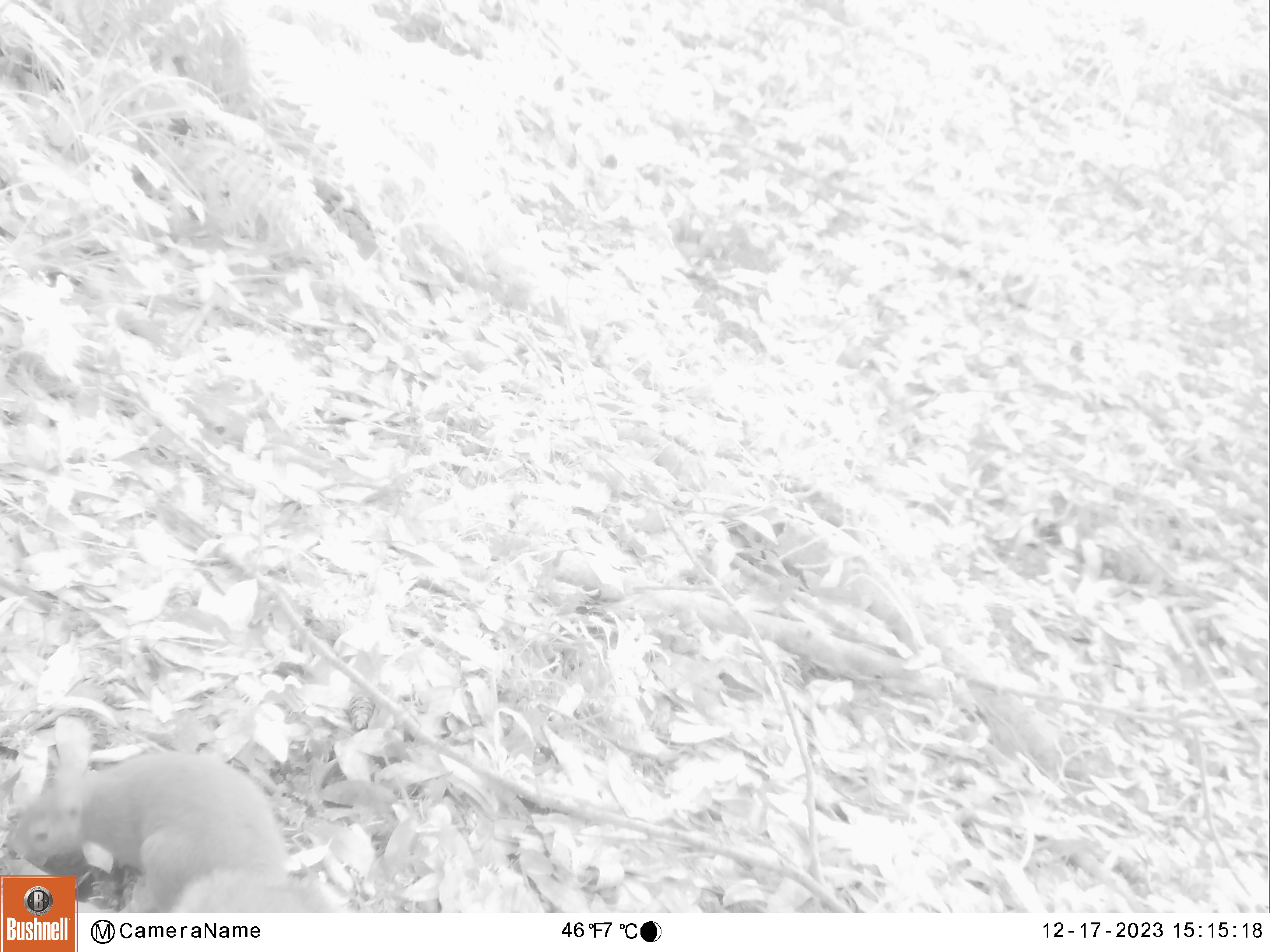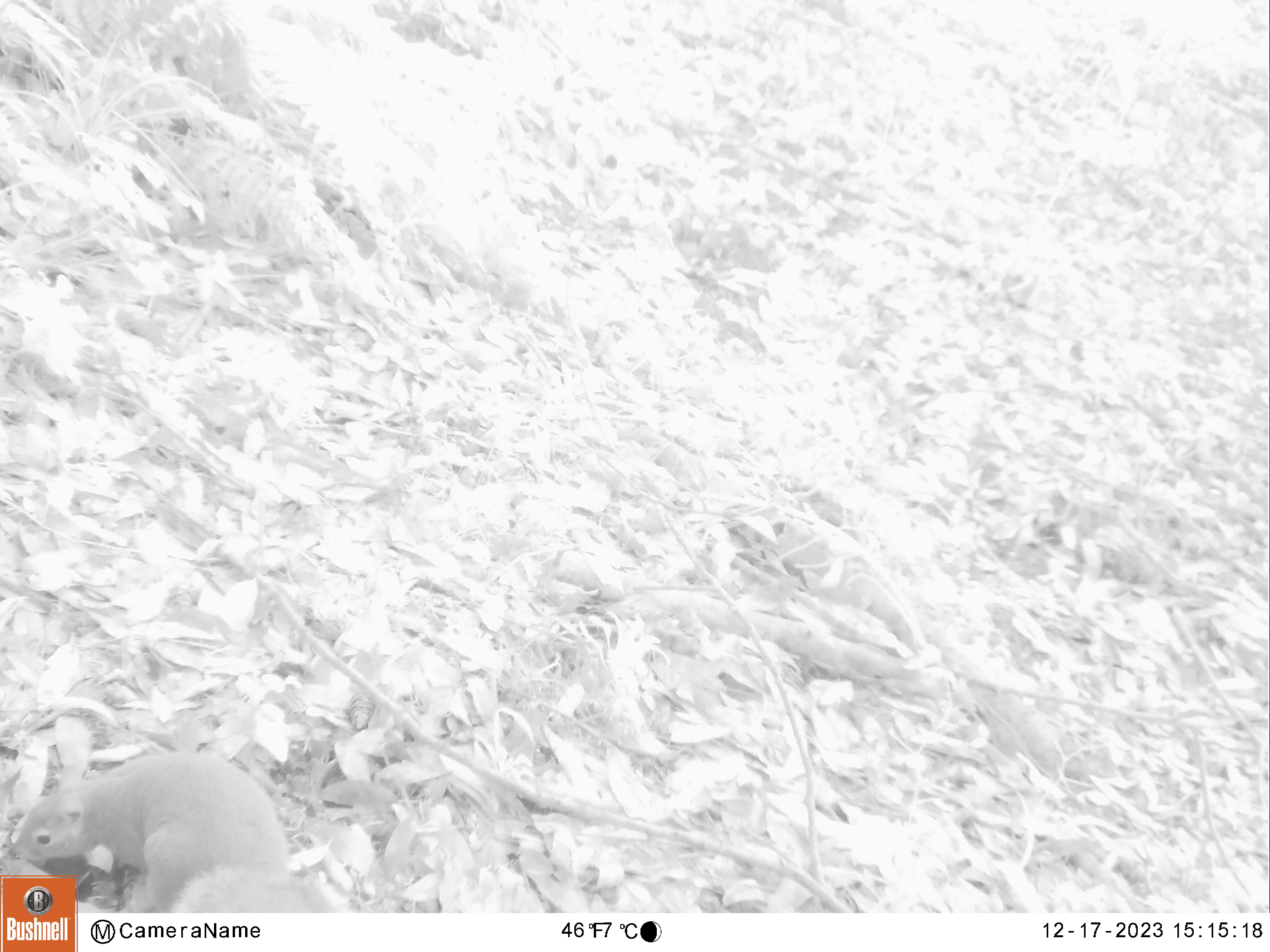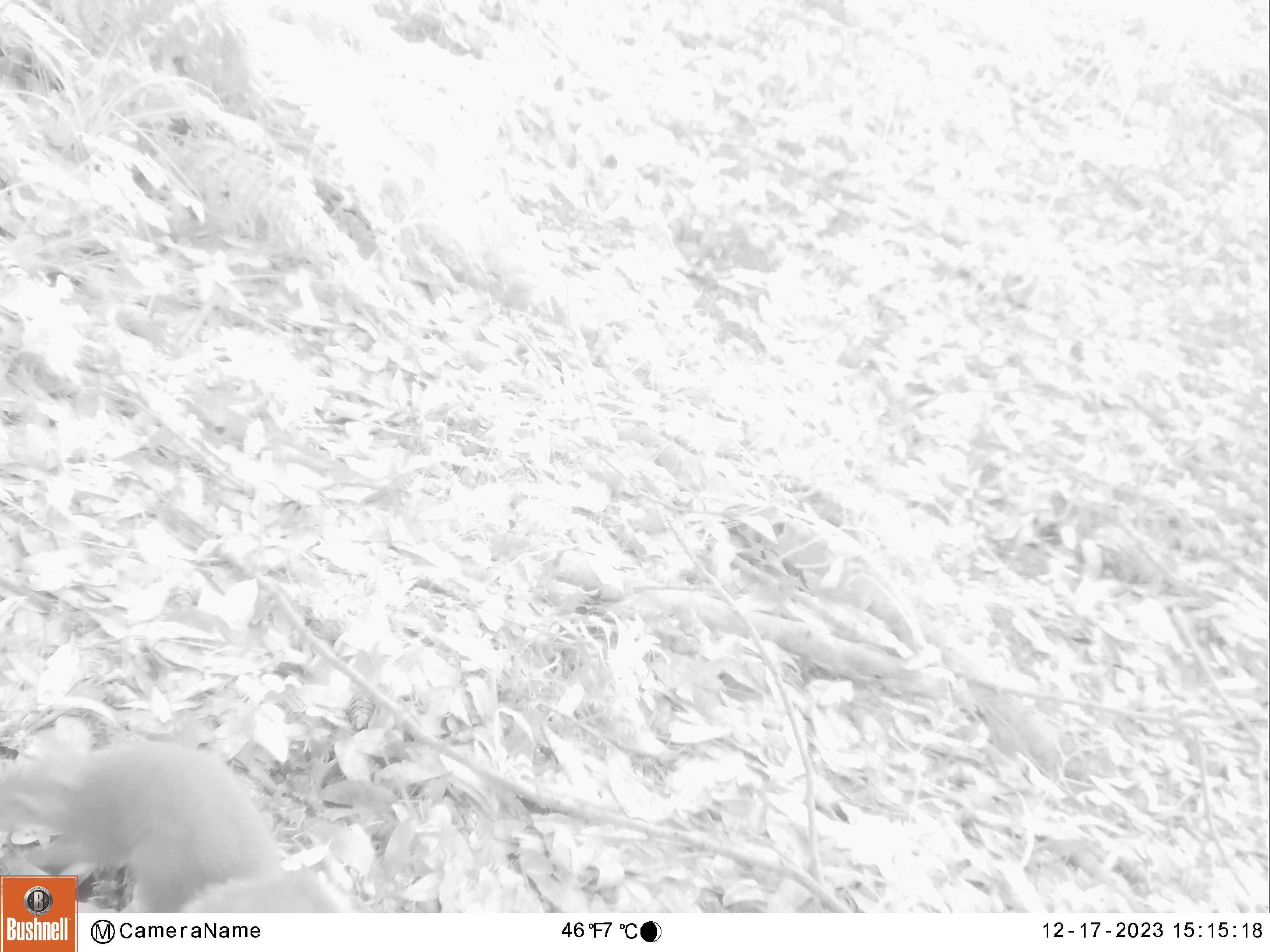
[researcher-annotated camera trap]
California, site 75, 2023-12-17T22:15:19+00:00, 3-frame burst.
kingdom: Animalia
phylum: Chordata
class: Mammalia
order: Rodentia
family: Sciuridae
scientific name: Sciuridae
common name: squirrel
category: unknown squirrel